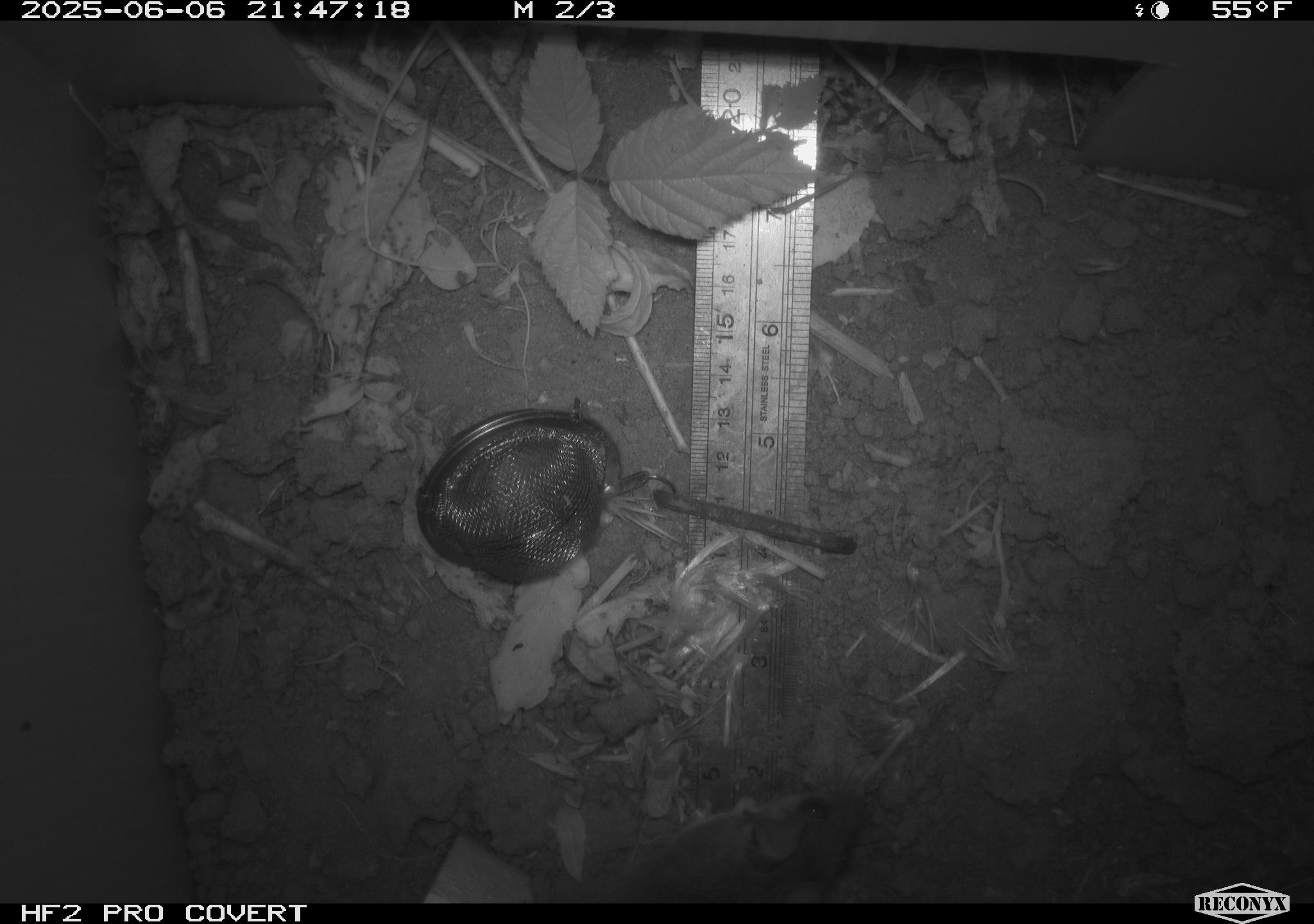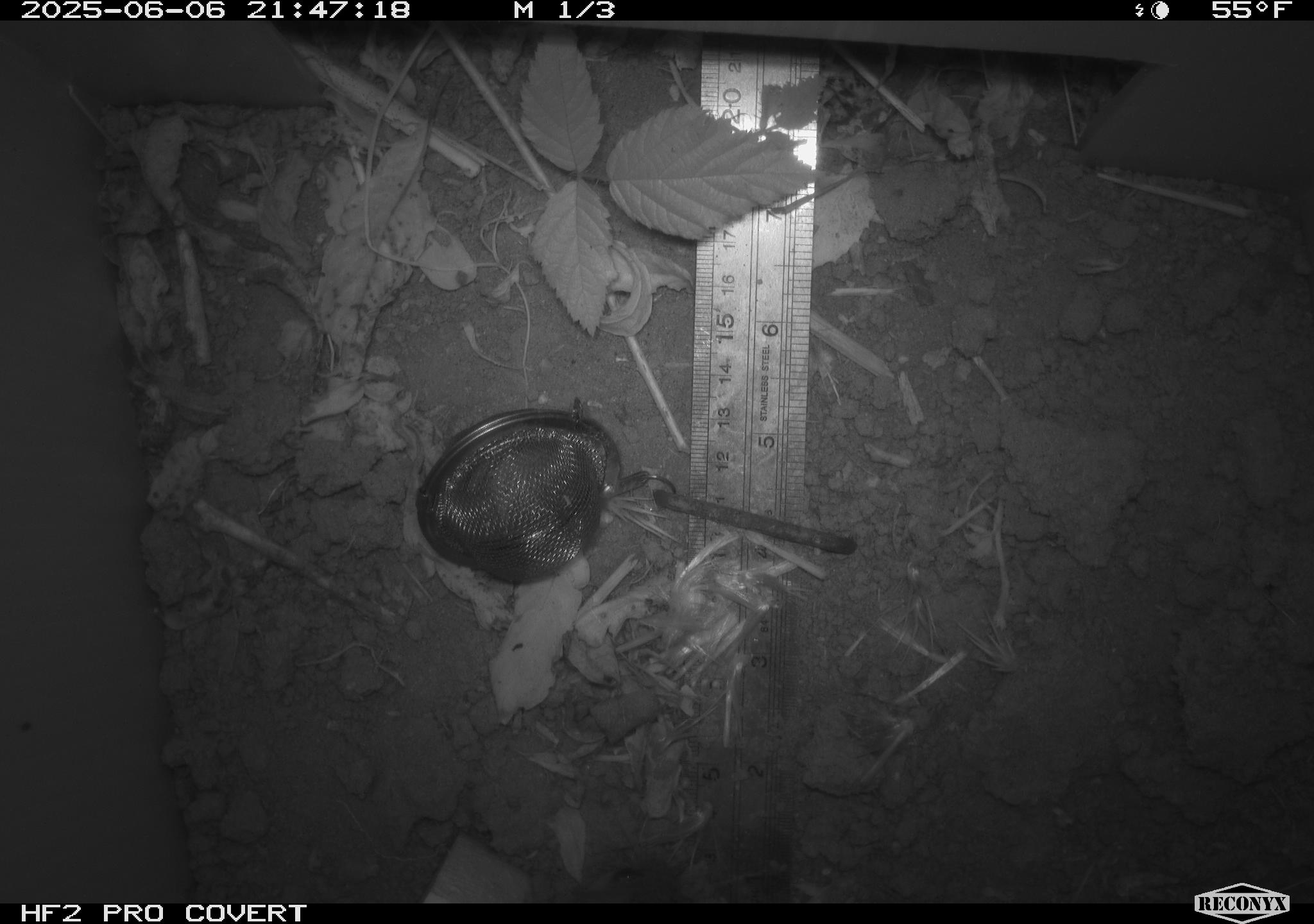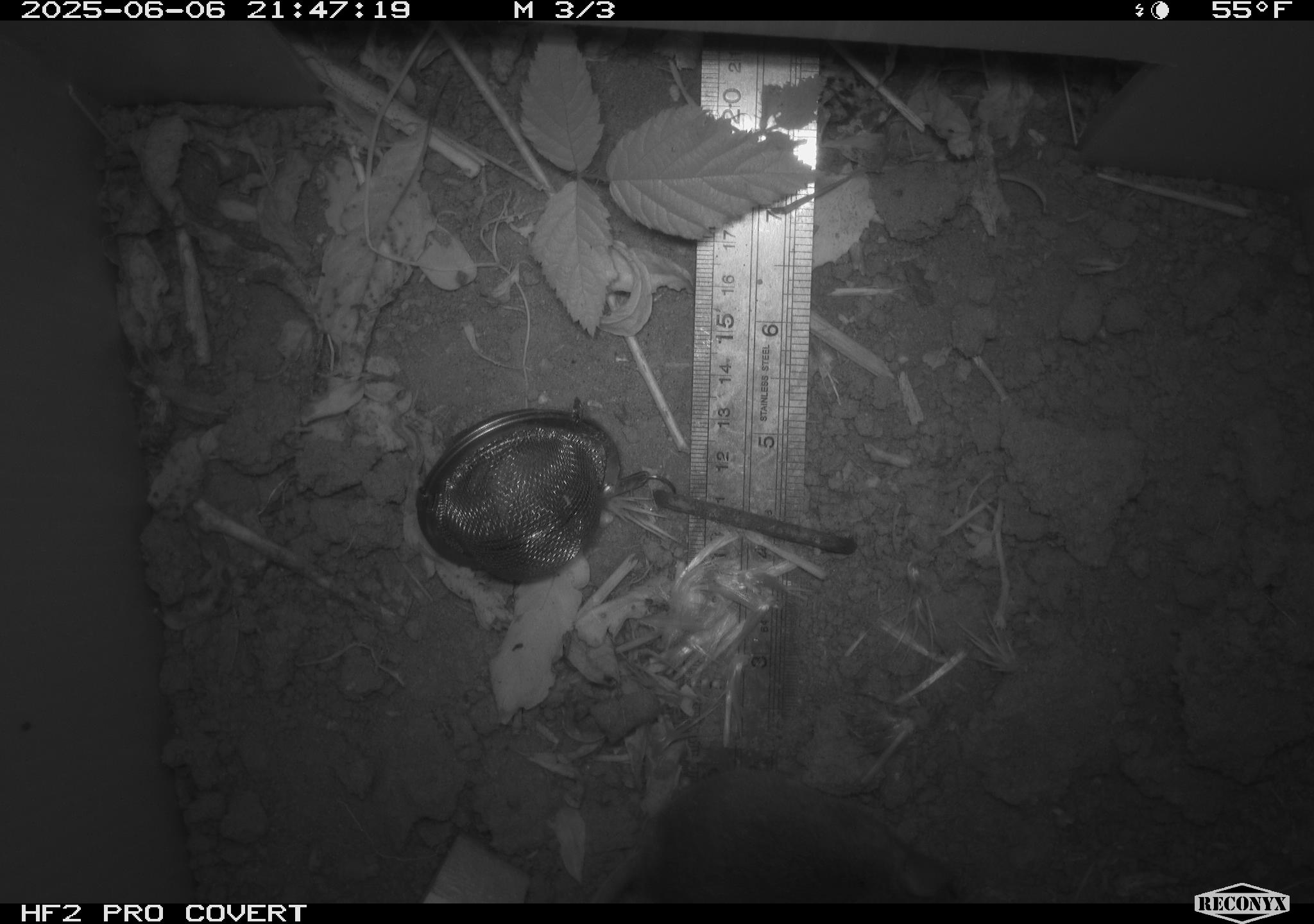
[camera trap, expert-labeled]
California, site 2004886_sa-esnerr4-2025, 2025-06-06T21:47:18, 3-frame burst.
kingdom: Animalia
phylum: Chordata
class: Mammalia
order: Rodentia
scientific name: Rodentia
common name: rodent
Rodent (Rodentia).